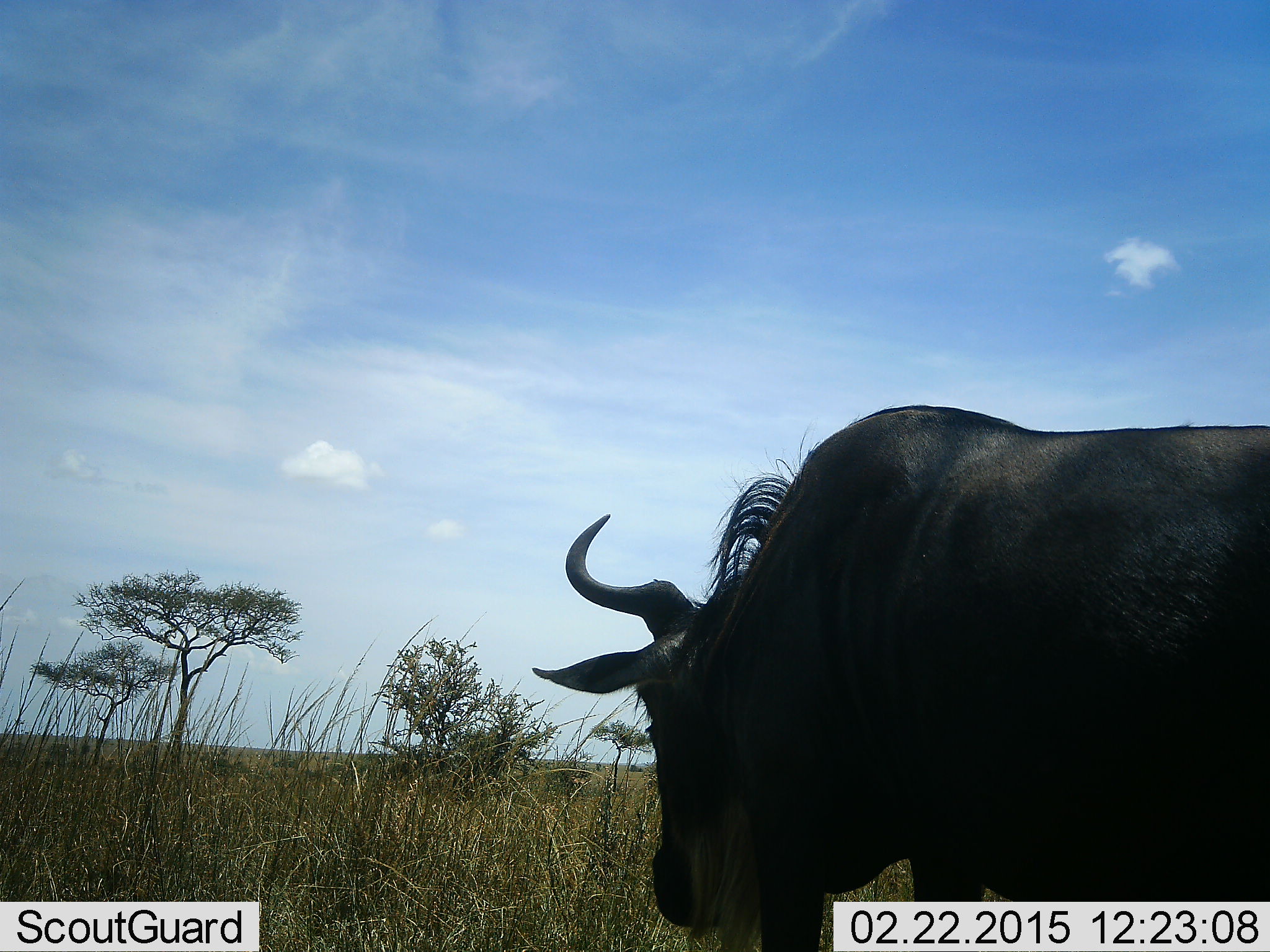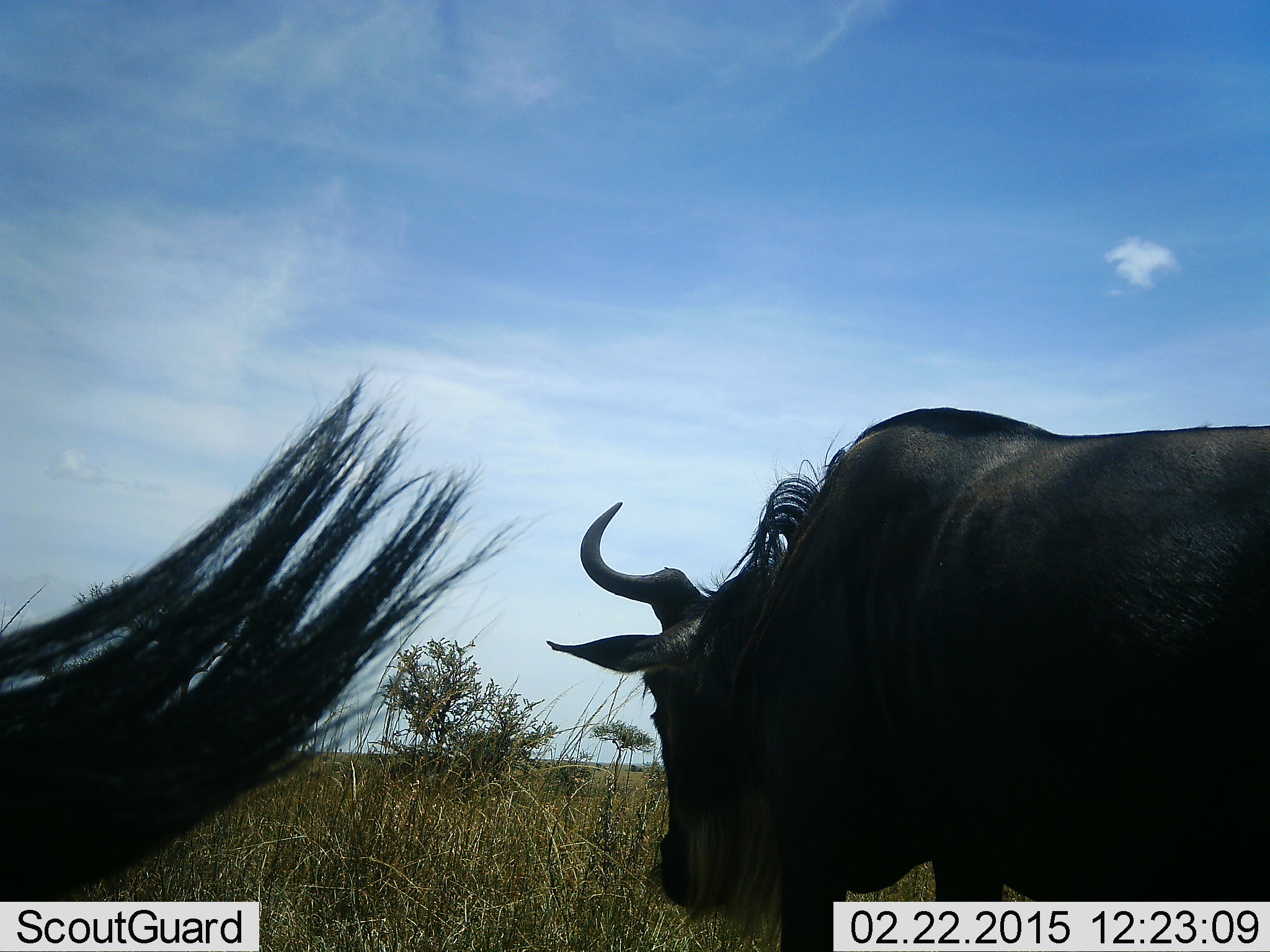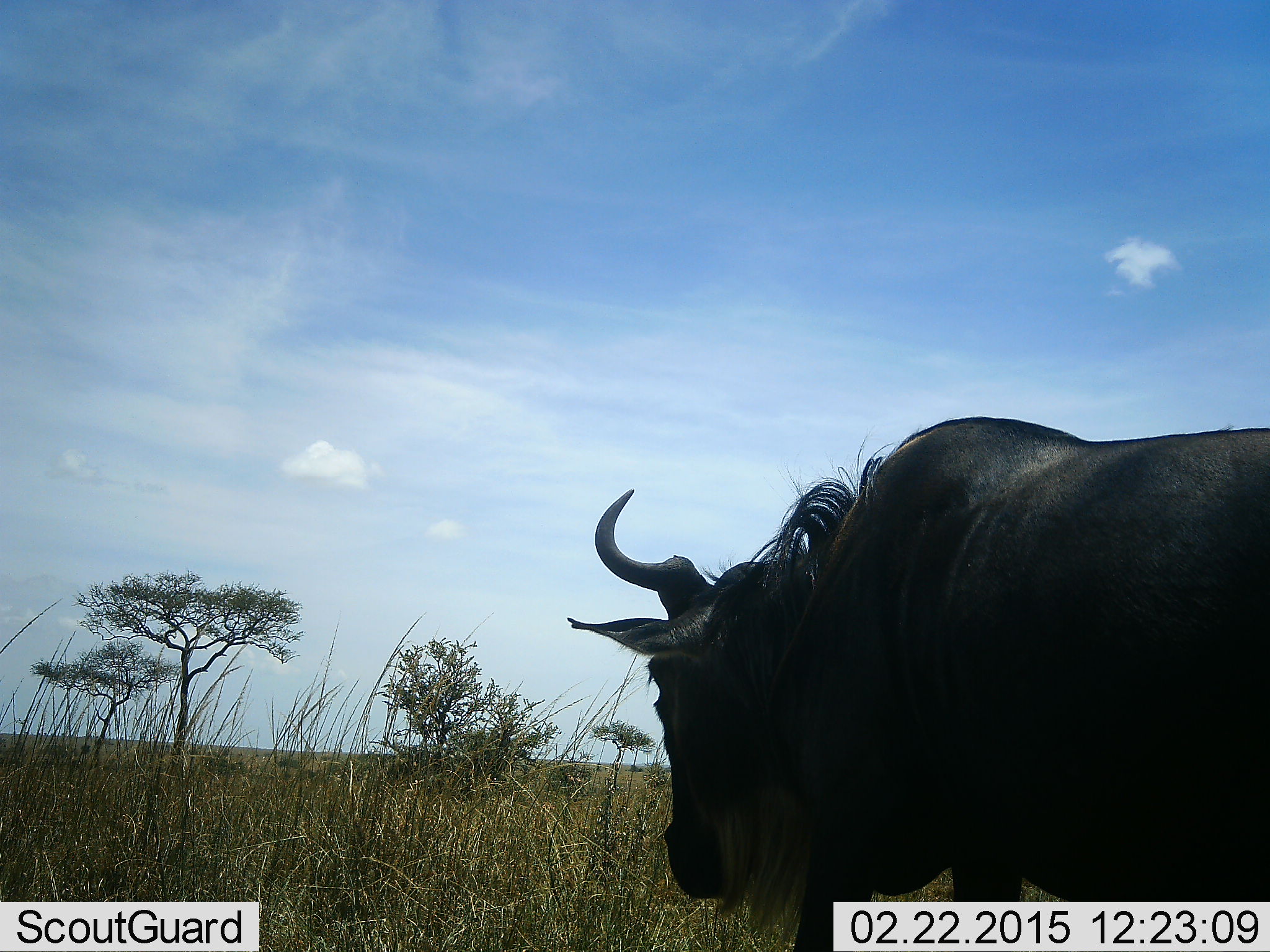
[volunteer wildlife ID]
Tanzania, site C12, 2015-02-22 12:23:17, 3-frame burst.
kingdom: Animalia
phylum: Chordata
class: Mammalia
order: Artiodactyla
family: Bovidae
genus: Connochaetes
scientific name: Connochaetes taurinus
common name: blue wildebeest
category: wildebeest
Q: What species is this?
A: Wildebeest (blue wildebeest) (Connochaetes taurinus).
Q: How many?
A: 2.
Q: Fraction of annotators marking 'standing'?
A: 60%.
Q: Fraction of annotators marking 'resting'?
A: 0%.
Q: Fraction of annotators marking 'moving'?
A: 30%.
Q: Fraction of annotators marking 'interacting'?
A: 0%.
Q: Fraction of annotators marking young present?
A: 0%.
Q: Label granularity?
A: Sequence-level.